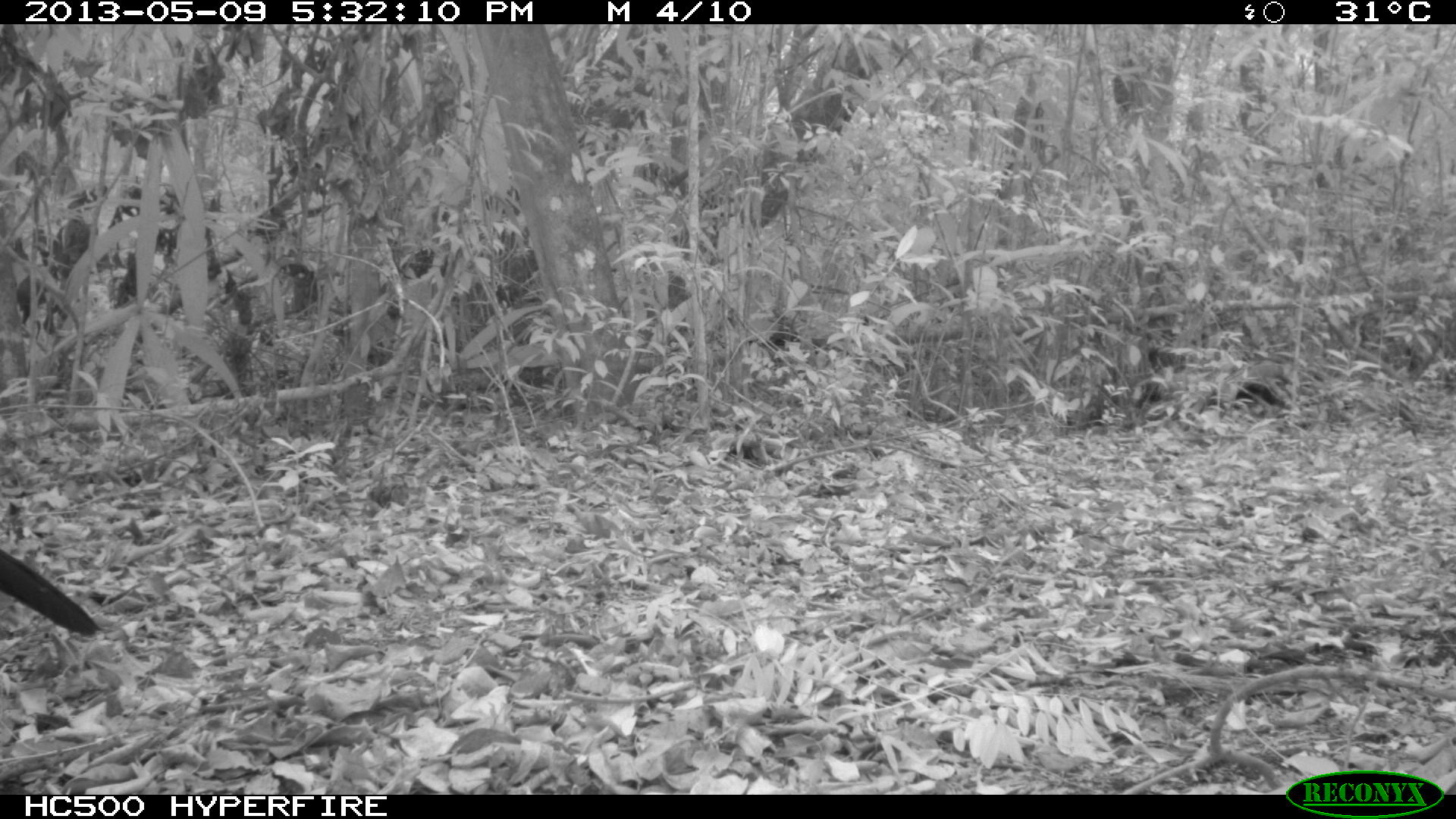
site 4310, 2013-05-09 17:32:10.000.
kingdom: Animalia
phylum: Chordata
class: Aves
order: Galliformes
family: Cracidae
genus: Crax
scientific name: Crax rubra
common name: great curassow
Crax rubra (great curassow), count 1, sex male.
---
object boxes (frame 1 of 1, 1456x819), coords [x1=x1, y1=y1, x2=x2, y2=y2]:
crax rubra: [x1=0, y1=548, x2=101, y2=636]